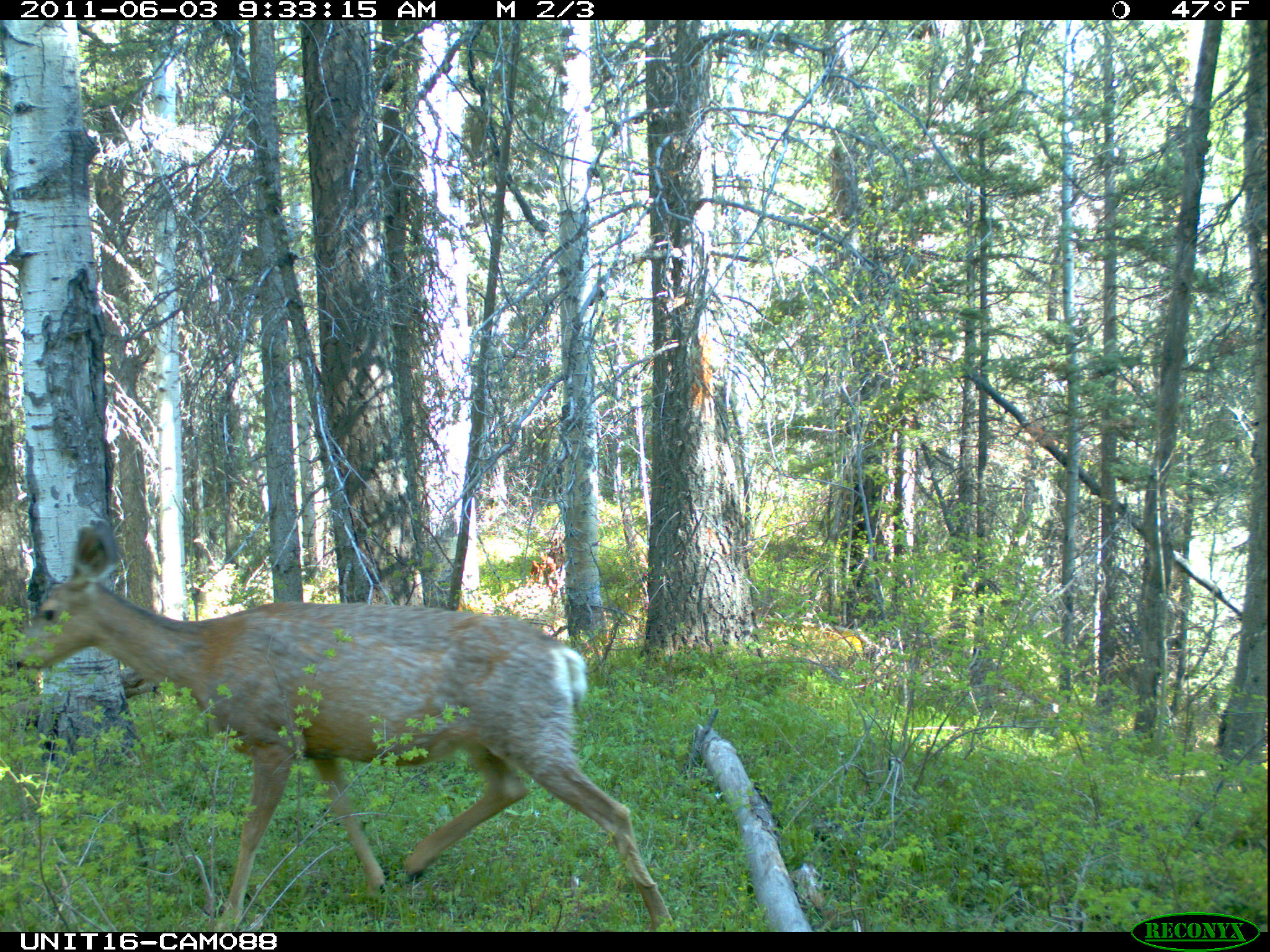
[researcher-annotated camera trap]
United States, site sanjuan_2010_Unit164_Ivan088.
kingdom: Animalia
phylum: Chordata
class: Mammalia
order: Artiodactyla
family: Cervidae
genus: Odocoileus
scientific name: Odocoileus hemionus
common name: mule deer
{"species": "Odocoileus hemionus (mule deer)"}